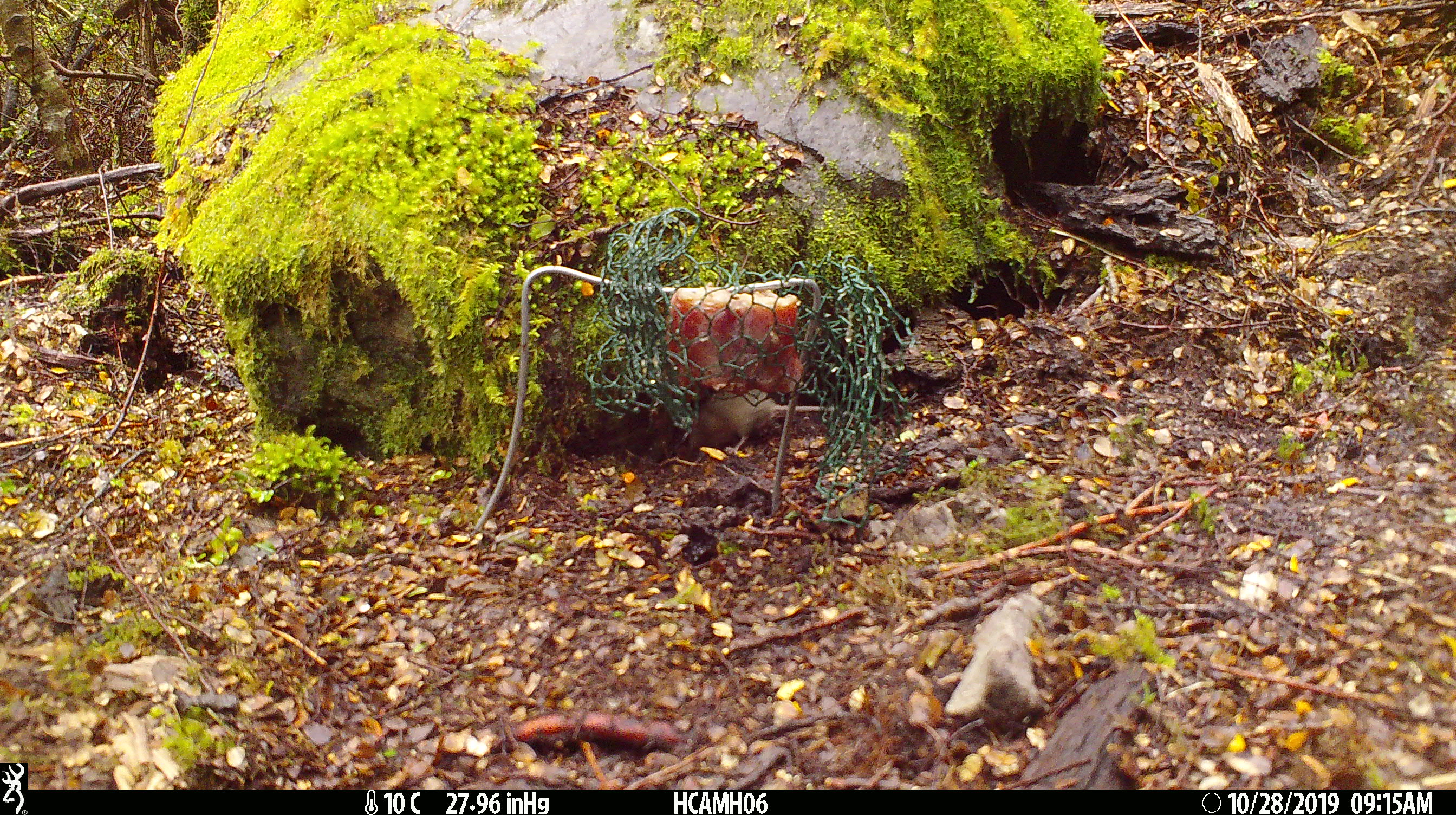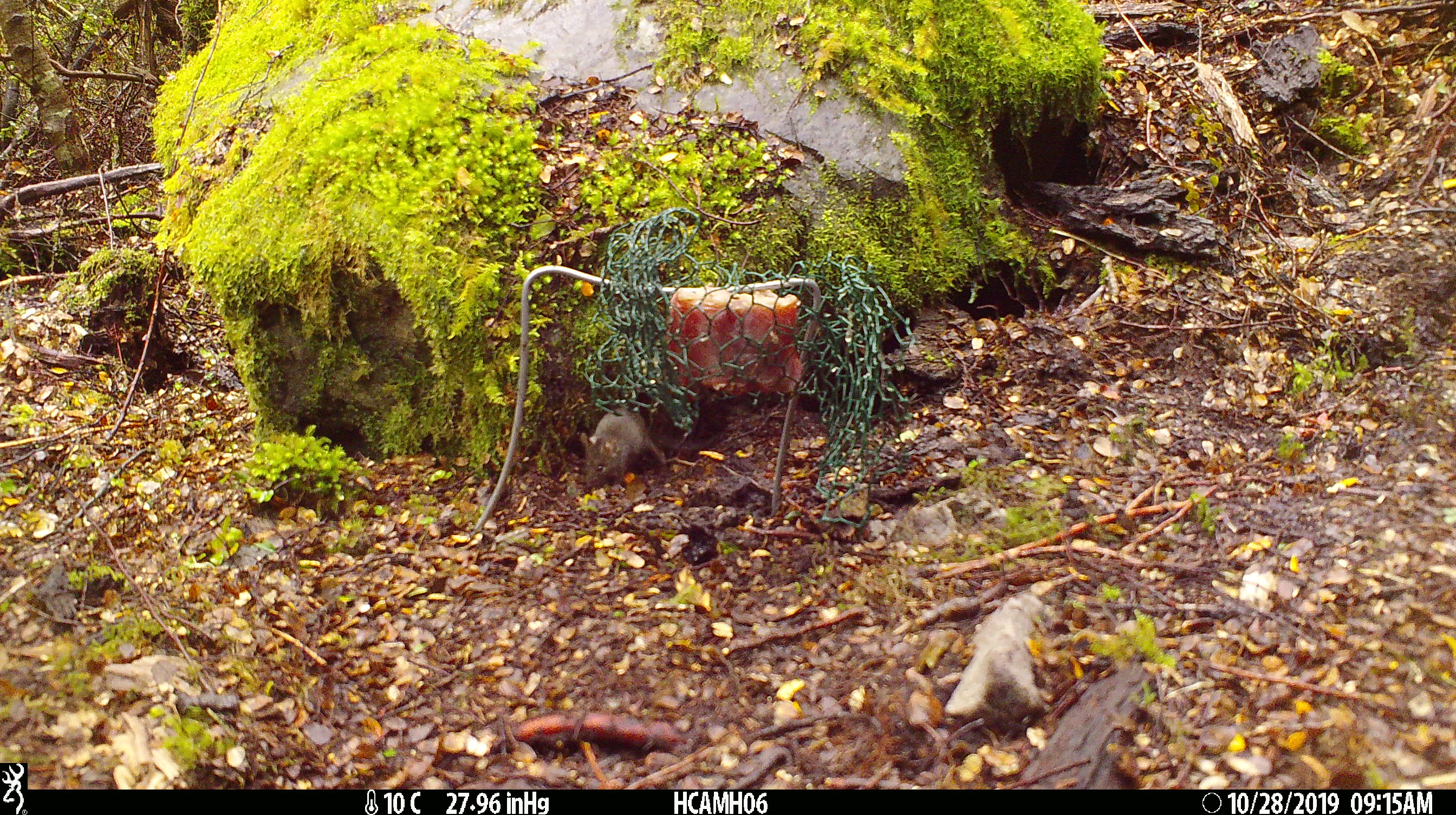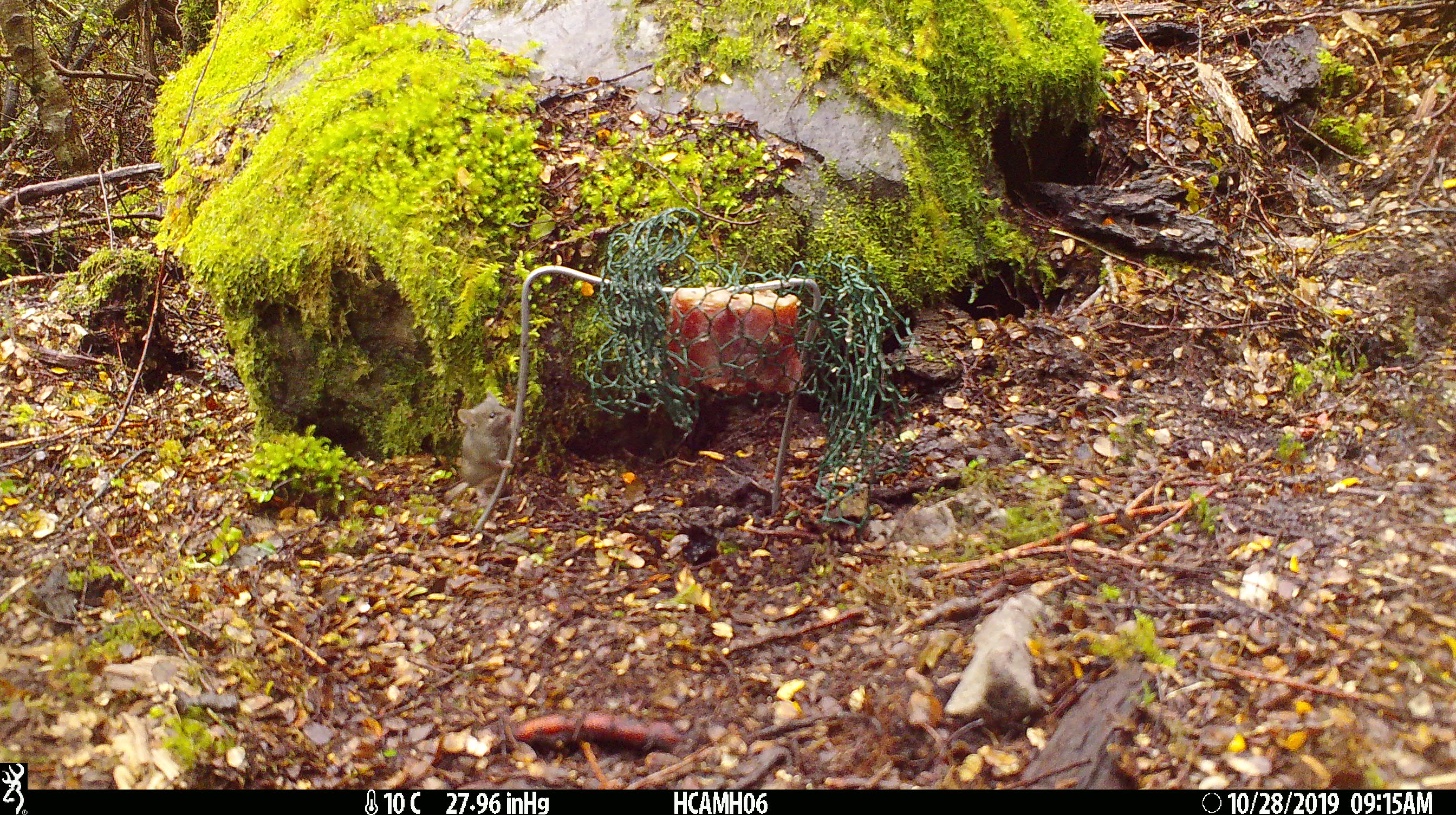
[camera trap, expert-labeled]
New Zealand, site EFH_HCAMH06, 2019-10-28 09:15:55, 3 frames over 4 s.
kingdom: Animalia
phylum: Chordata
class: Mammalia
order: Rodentia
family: Muridae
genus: Mus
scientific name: Mus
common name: mouse